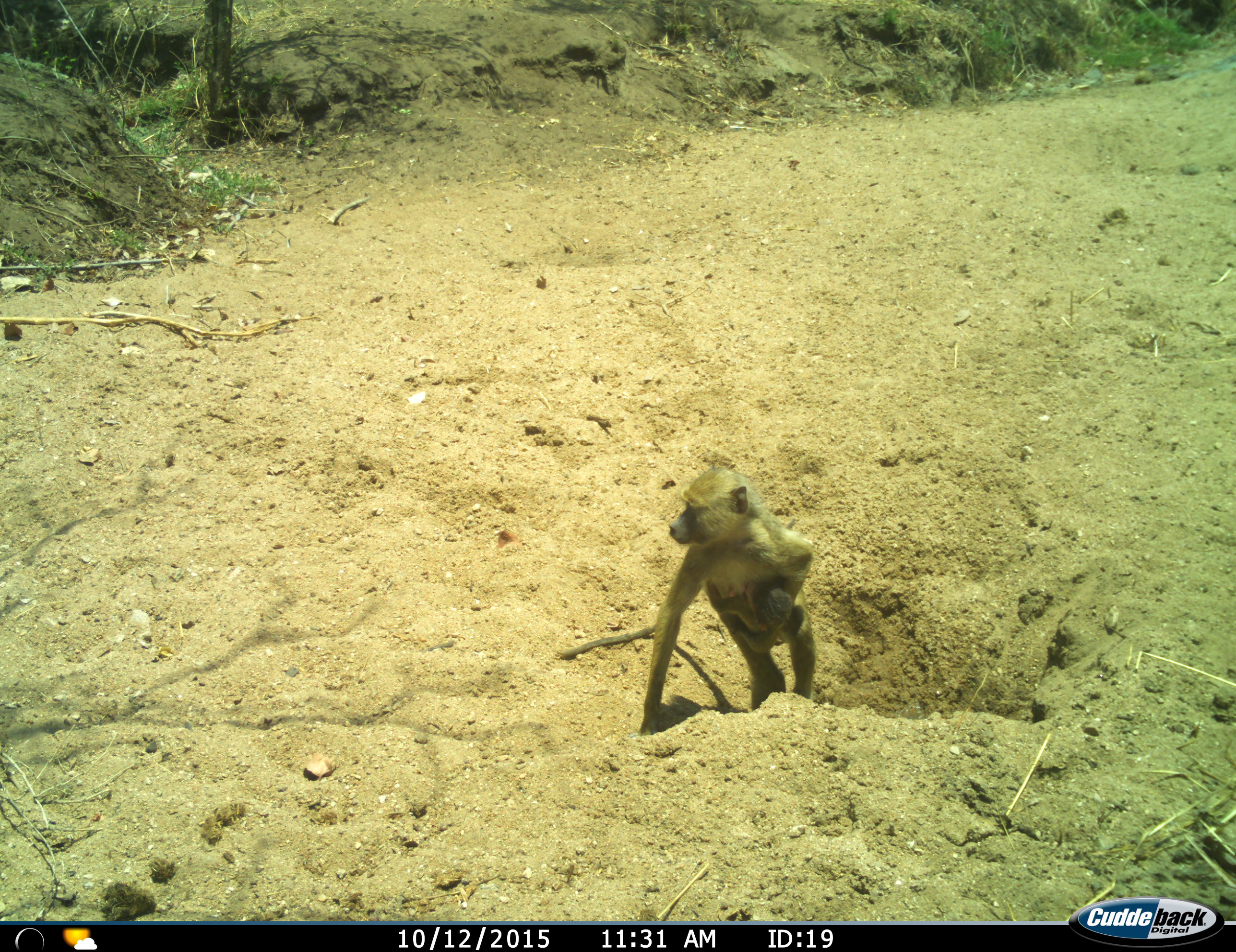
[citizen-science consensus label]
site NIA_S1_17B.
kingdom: Animalia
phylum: Chordata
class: Mammalia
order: Primates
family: Cercopithecidae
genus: Papio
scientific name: Papio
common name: baboon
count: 1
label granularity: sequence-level